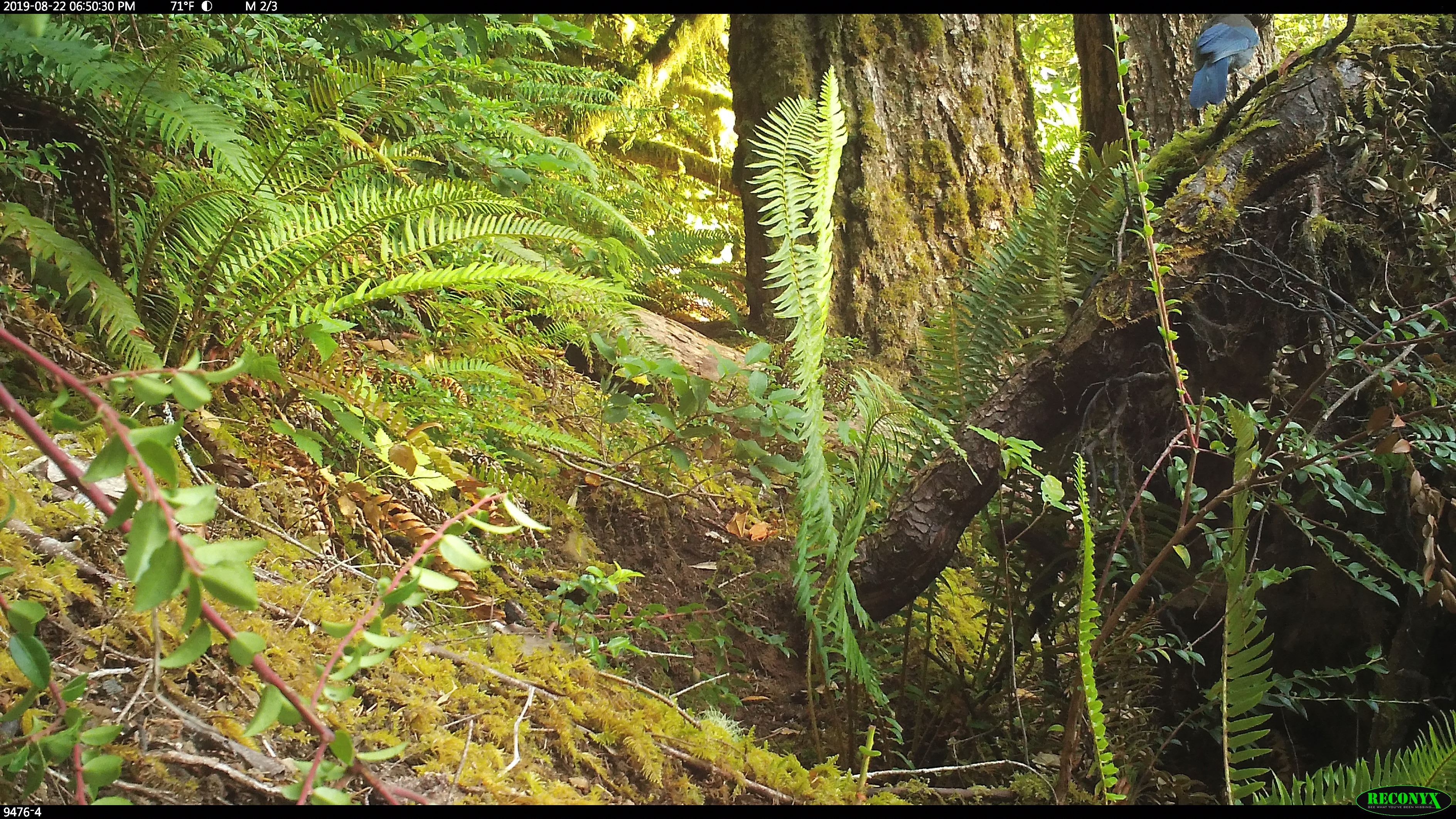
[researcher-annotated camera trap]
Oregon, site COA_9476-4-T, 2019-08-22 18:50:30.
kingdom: Animalia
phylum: Chordata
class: Aves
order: Passeriformes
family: Corvidae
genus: Cyanocitta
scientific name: Cyanocitta stelleri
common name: steller's jay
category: stellers jay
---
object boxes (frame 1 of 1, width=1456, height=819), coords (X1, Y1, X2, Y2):
stellers jay: (1185, 15, 1264, 110)